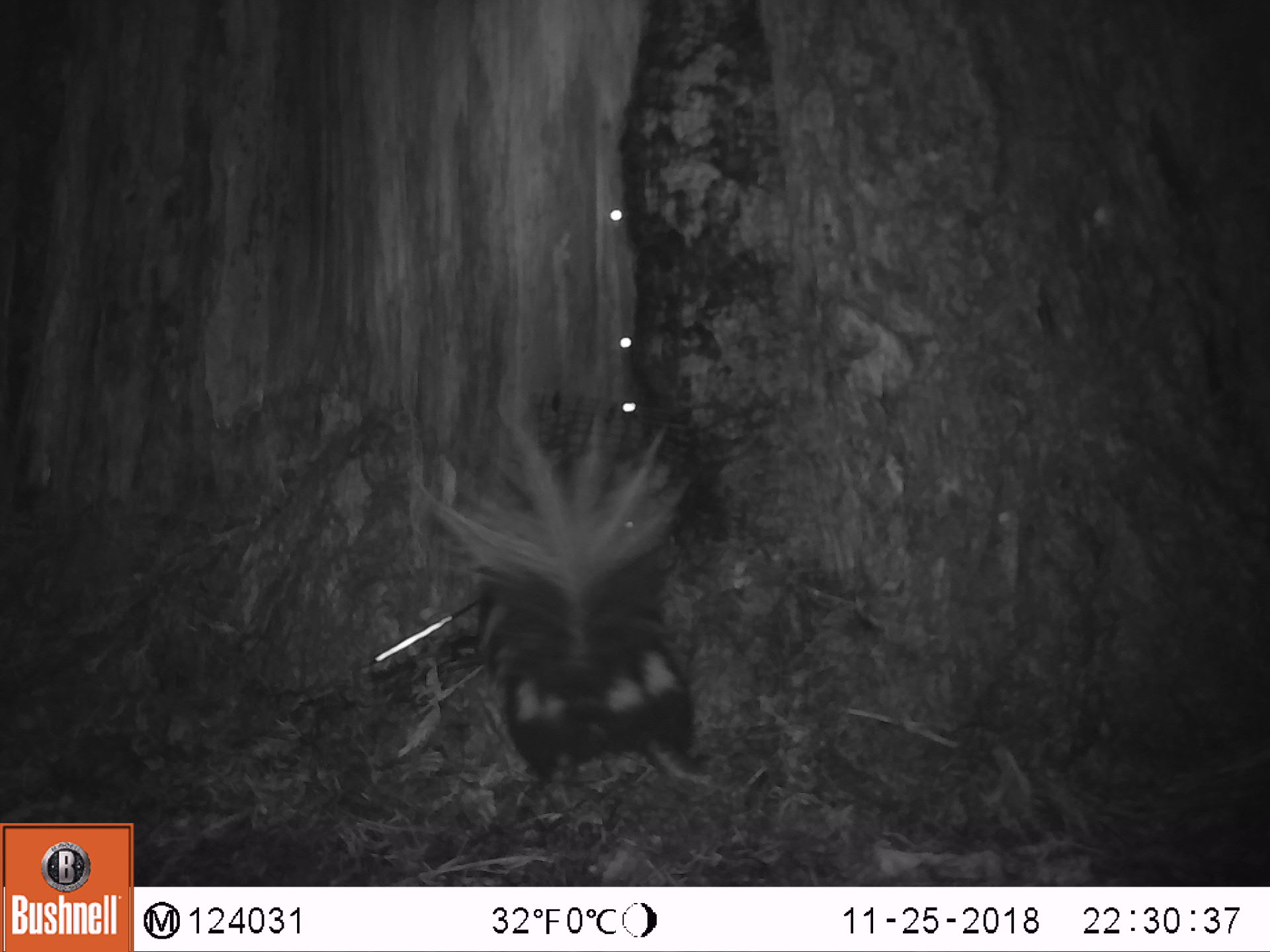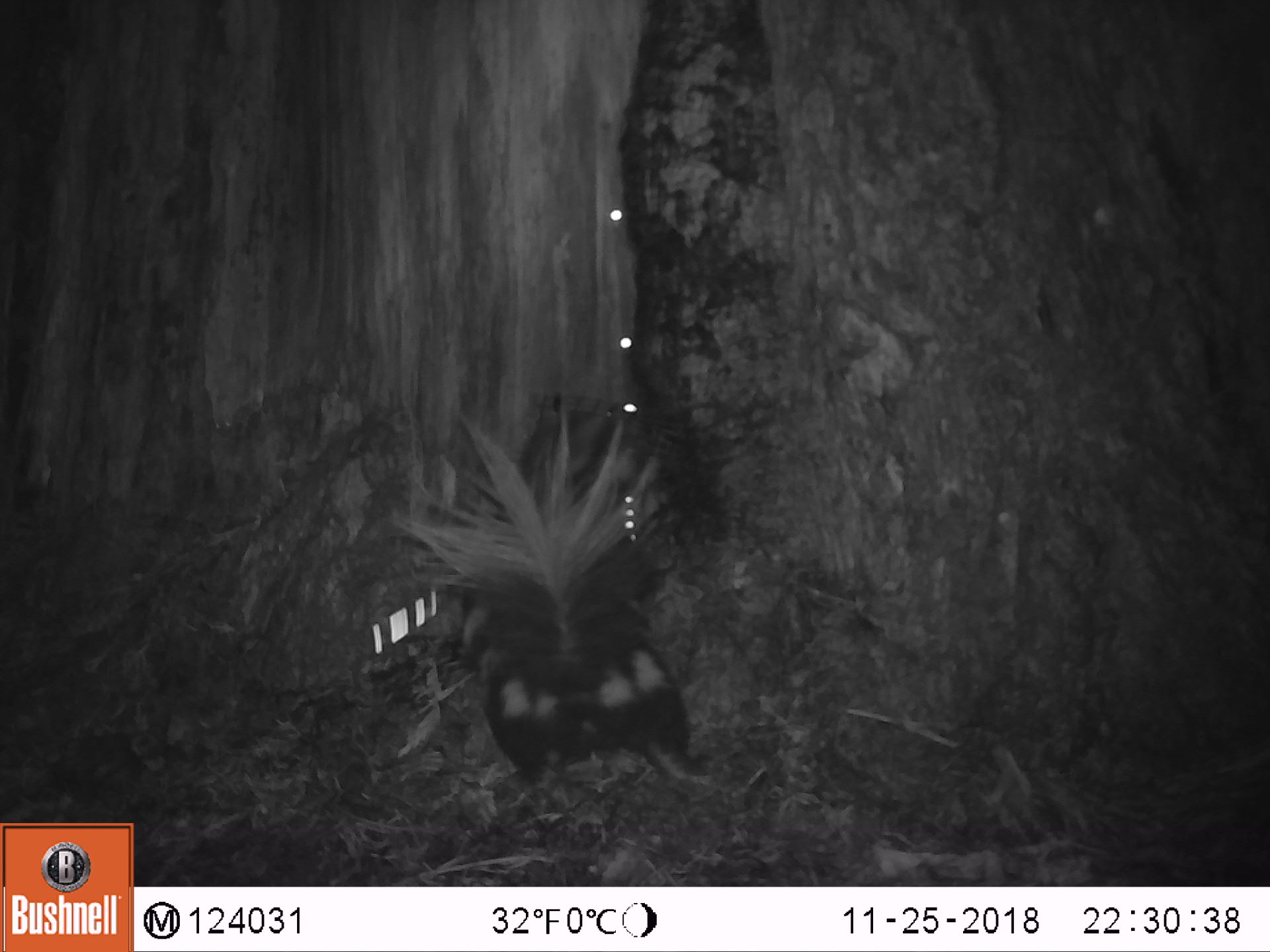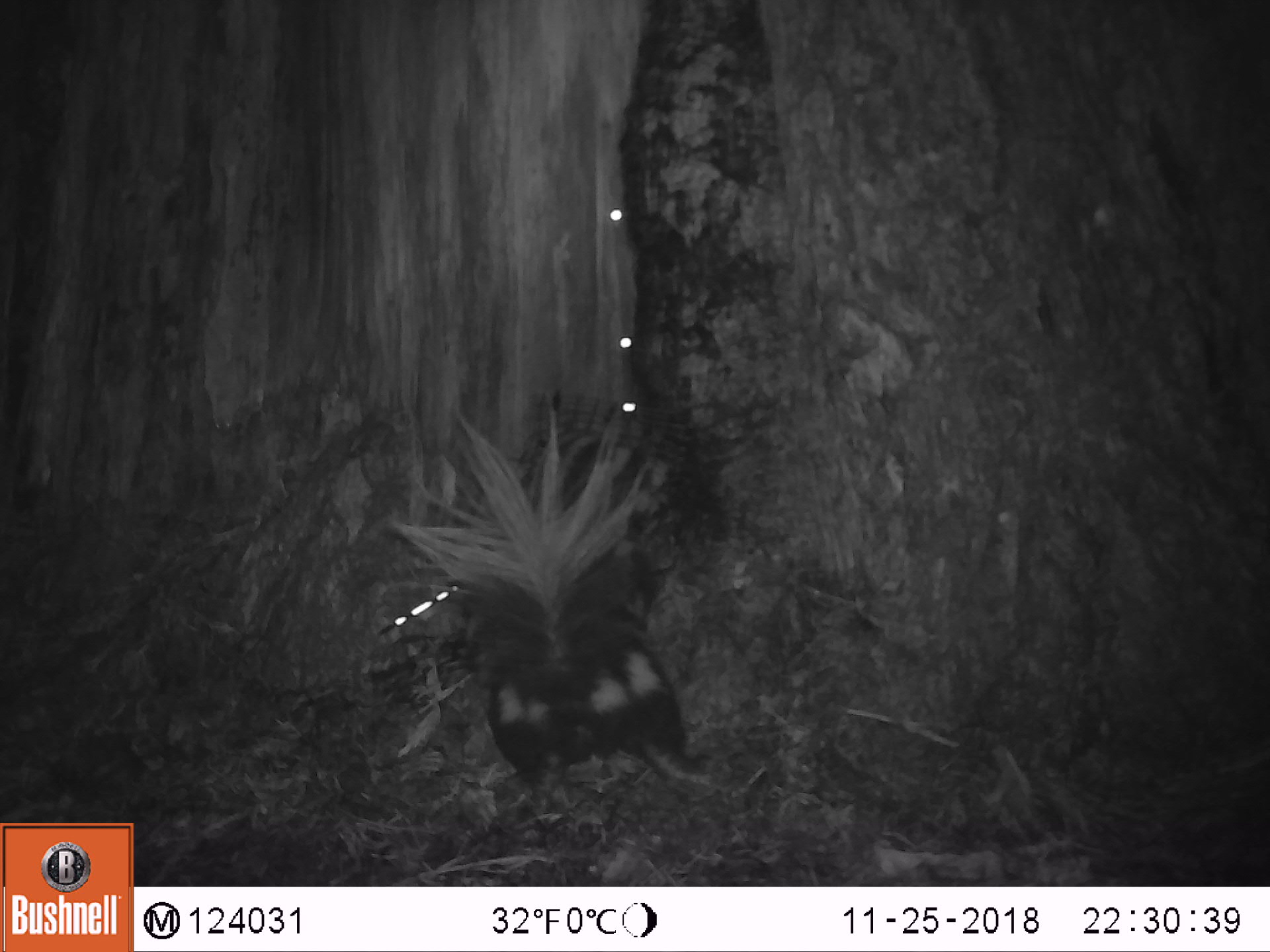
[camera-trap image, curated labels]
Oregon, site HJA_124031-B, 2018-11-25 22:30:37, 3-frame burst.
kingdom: Animalia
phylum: Chordata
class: Mammalia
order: Carnivora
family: Mephitidae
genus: Spilogale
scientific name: Spilogale gracilis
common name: western spotted skunk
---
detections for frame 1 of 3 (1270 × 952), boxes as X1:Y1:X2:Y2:
western spotted skunk: 394:373:775:790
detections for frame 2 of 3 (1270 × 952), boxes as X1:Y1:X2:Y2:
western spotted skunk: 377:383:743:790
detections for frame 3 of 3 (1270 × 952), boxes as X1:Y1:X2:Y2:
western spotted skunk: 387:388:723:798